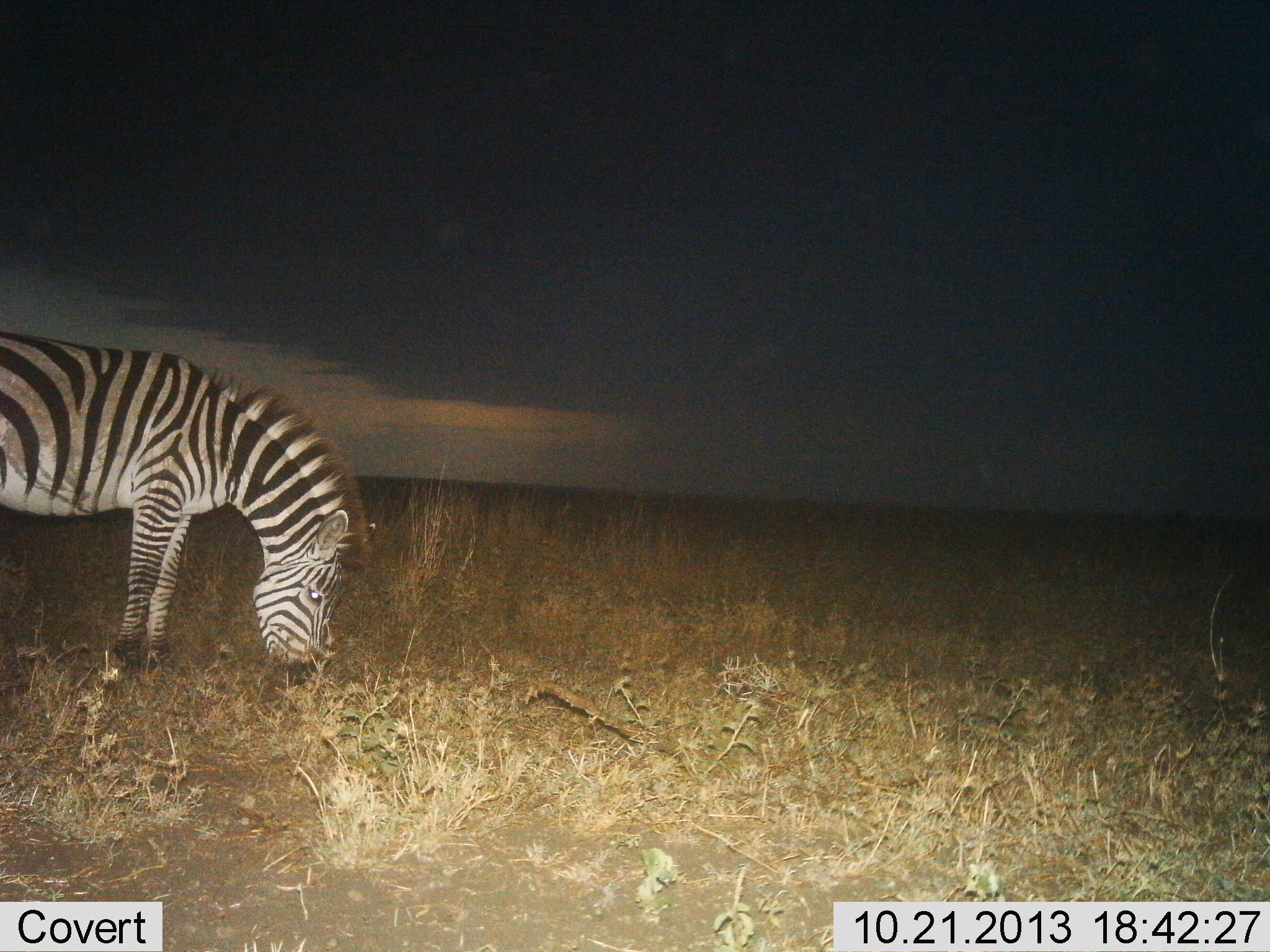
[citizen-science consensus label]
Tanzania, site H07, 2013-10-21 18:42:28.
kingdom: Animalia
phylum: Chordata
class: Mammalia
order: Perissodactyla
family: Equidae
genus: Equus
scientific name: Equus quagga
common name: plains zebra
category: zebra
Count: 1.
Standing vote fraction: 12%.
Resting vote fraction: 0%.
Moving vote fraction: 0%.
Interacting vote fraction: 0%.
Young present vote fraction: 0%.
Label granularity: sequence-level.